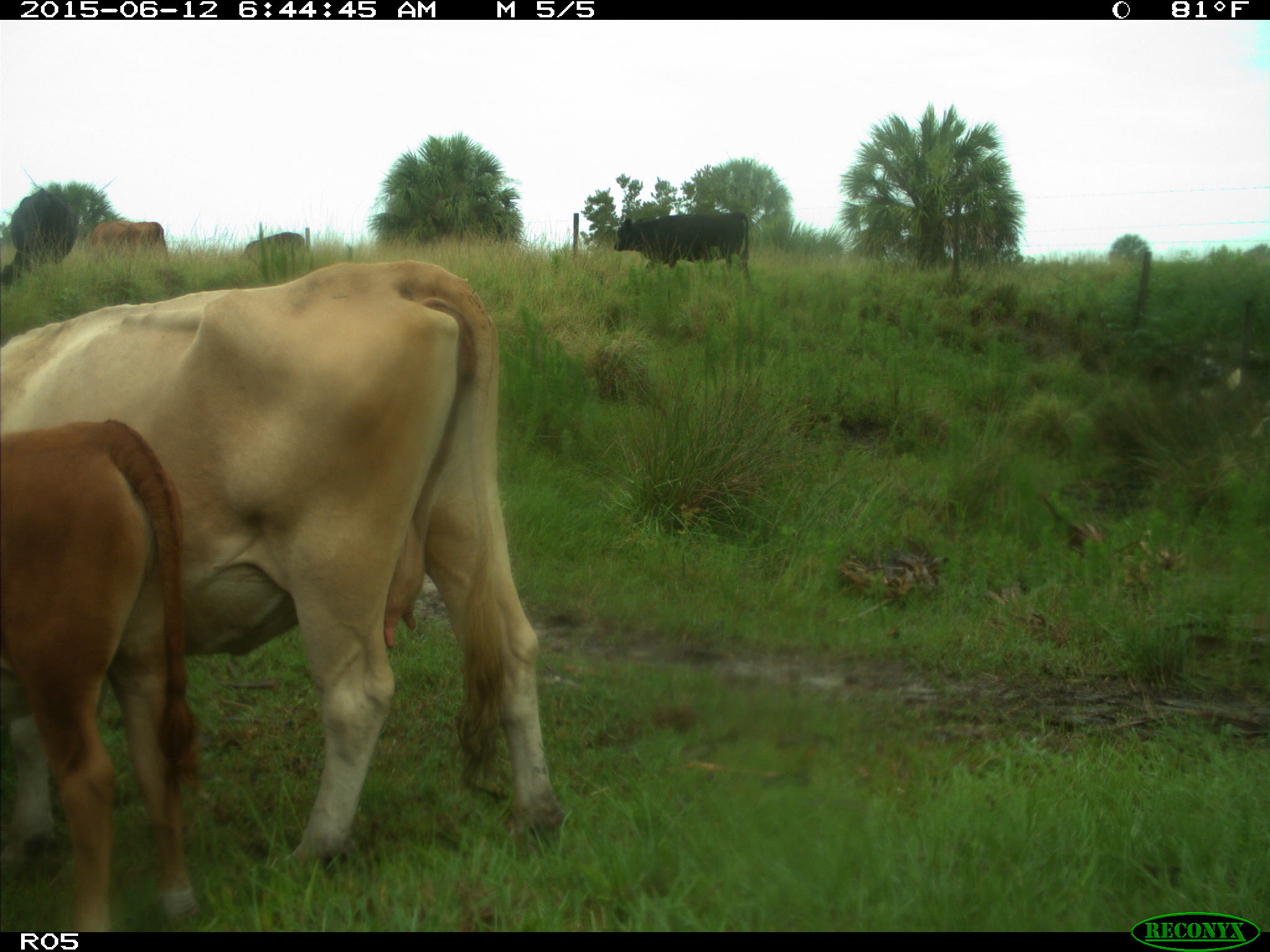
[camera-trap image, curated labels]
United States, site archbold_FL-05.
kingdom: Animalia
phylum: Chordata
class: Mammalia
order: Artiodactyla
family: Bovidae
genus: Bos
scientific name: Bos taurus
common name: domestic cow